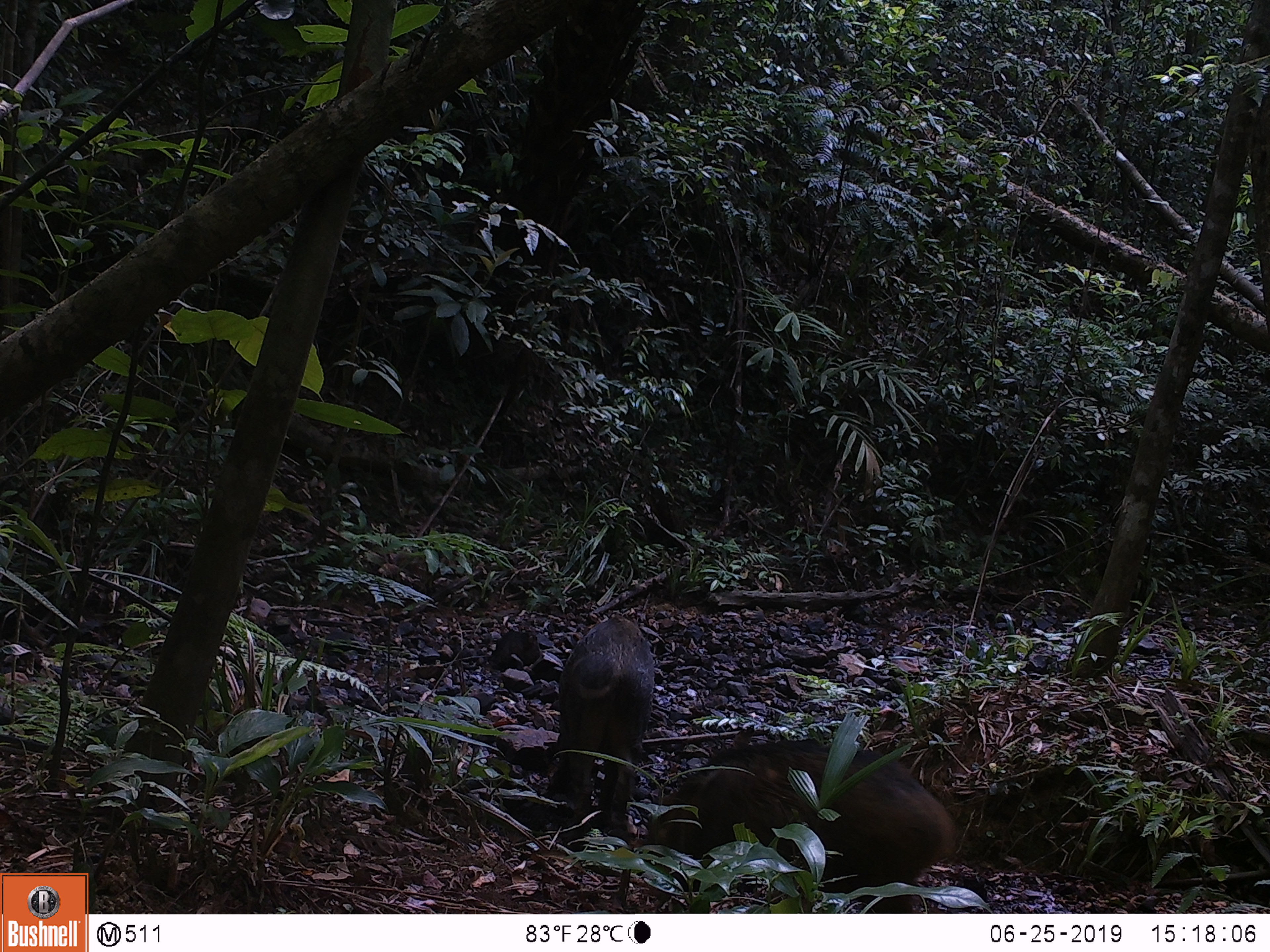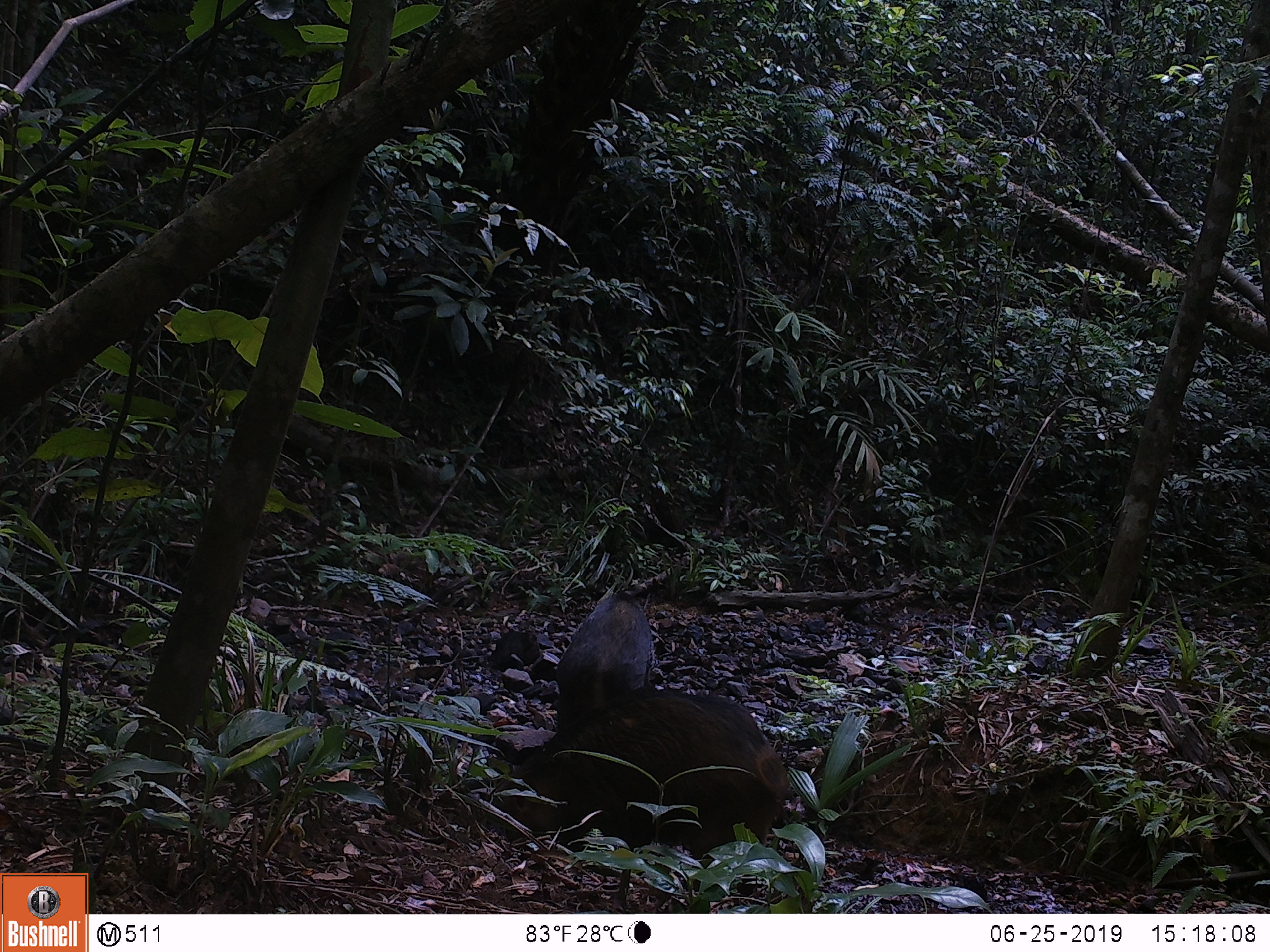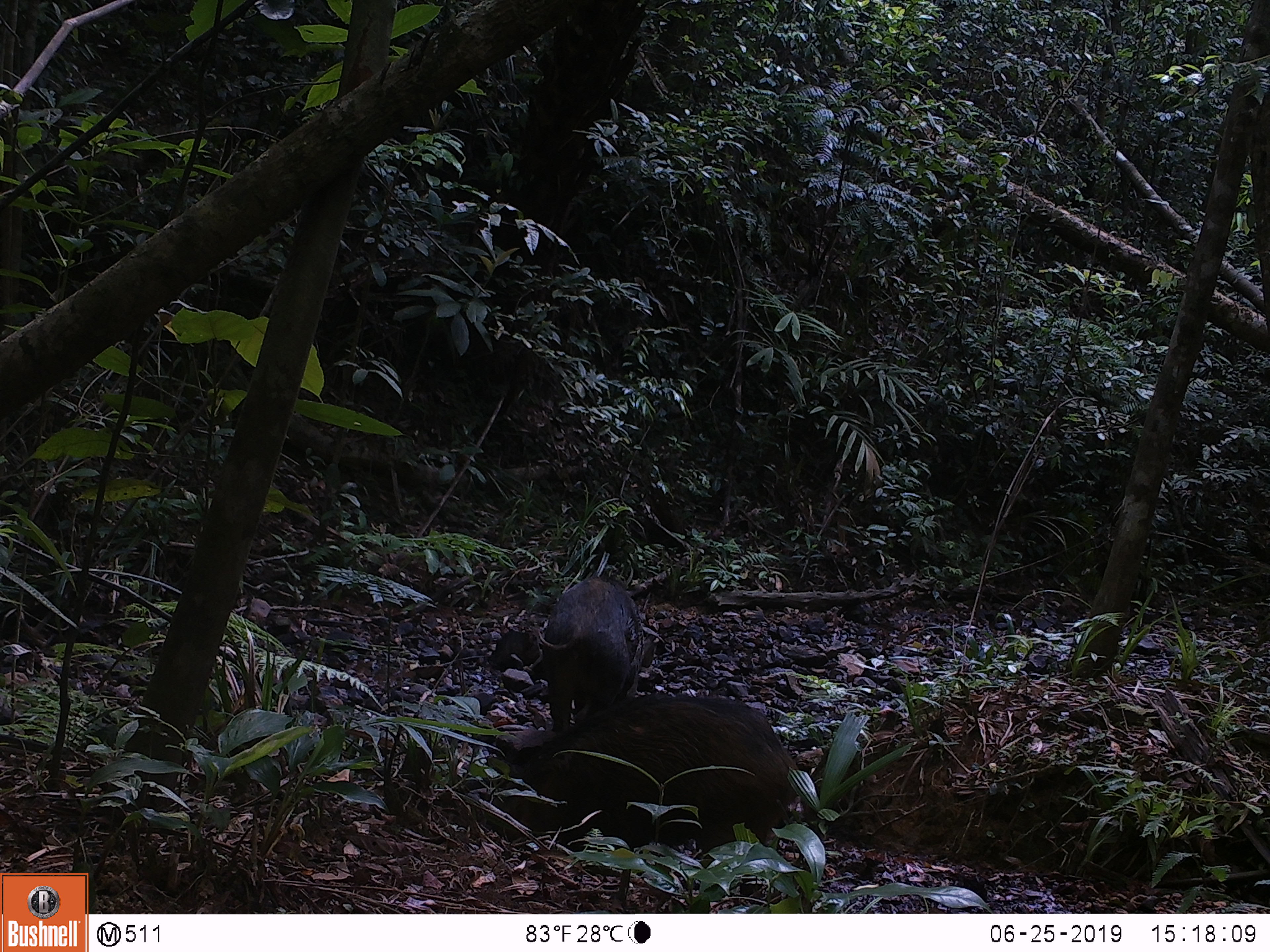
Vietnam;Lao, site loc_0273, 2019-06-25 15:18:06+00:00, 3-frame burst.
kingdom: Animalia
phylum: Chordata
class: Mammalia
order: Artiodactyla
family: Suidae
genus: Sus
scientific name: Sus scrofa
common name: eurasian wild pig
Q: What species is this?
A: Eurasian wild pig (Sus scrofa).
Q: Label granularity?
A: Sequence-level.